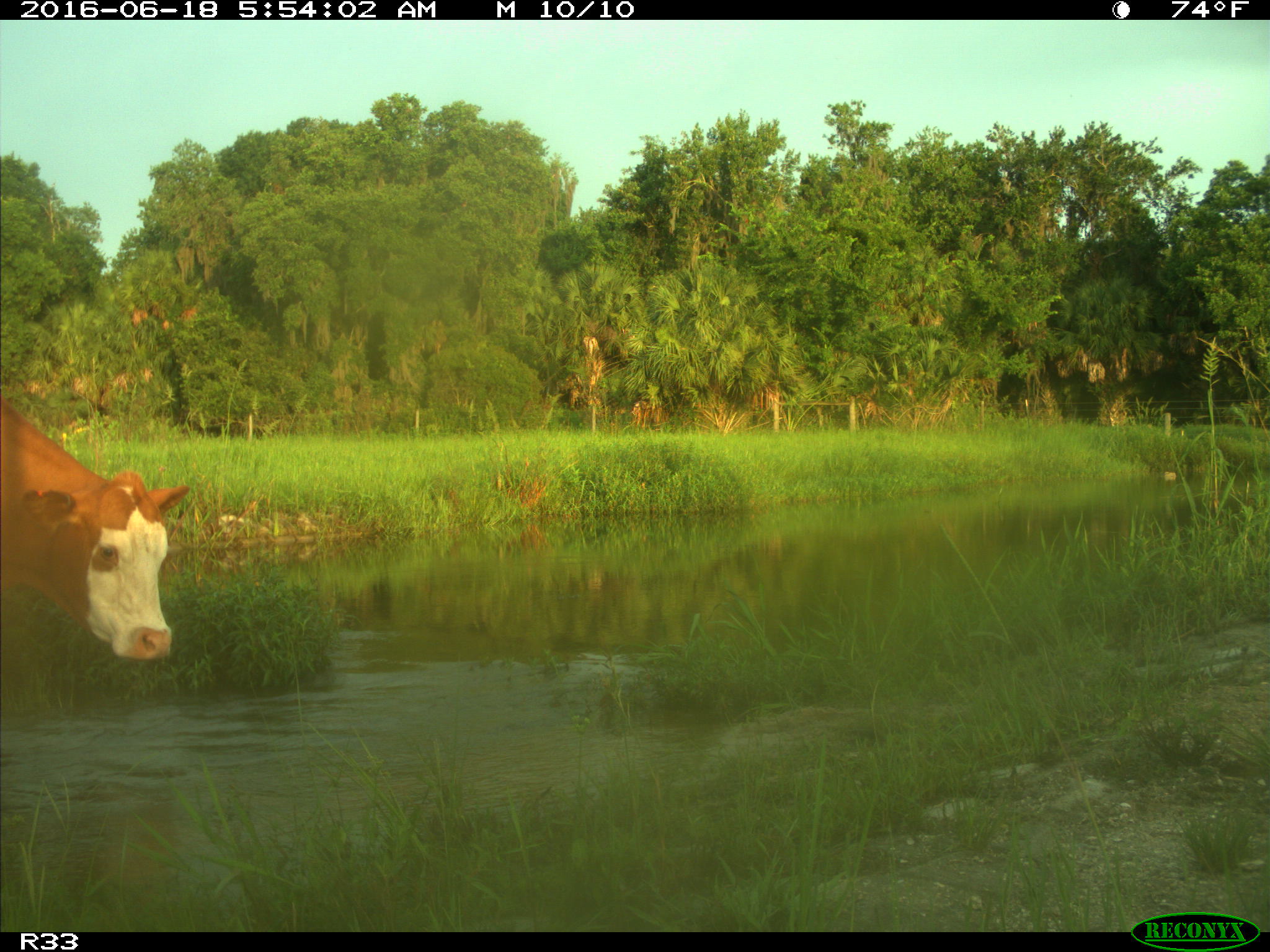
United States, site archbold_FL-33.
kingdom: Animalia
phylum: Chordata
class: Mammalia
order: Artiodactyla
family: Bovidae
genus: Bos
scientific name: Bos taurus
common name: domestic cow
Bos taurus (domestic cow).